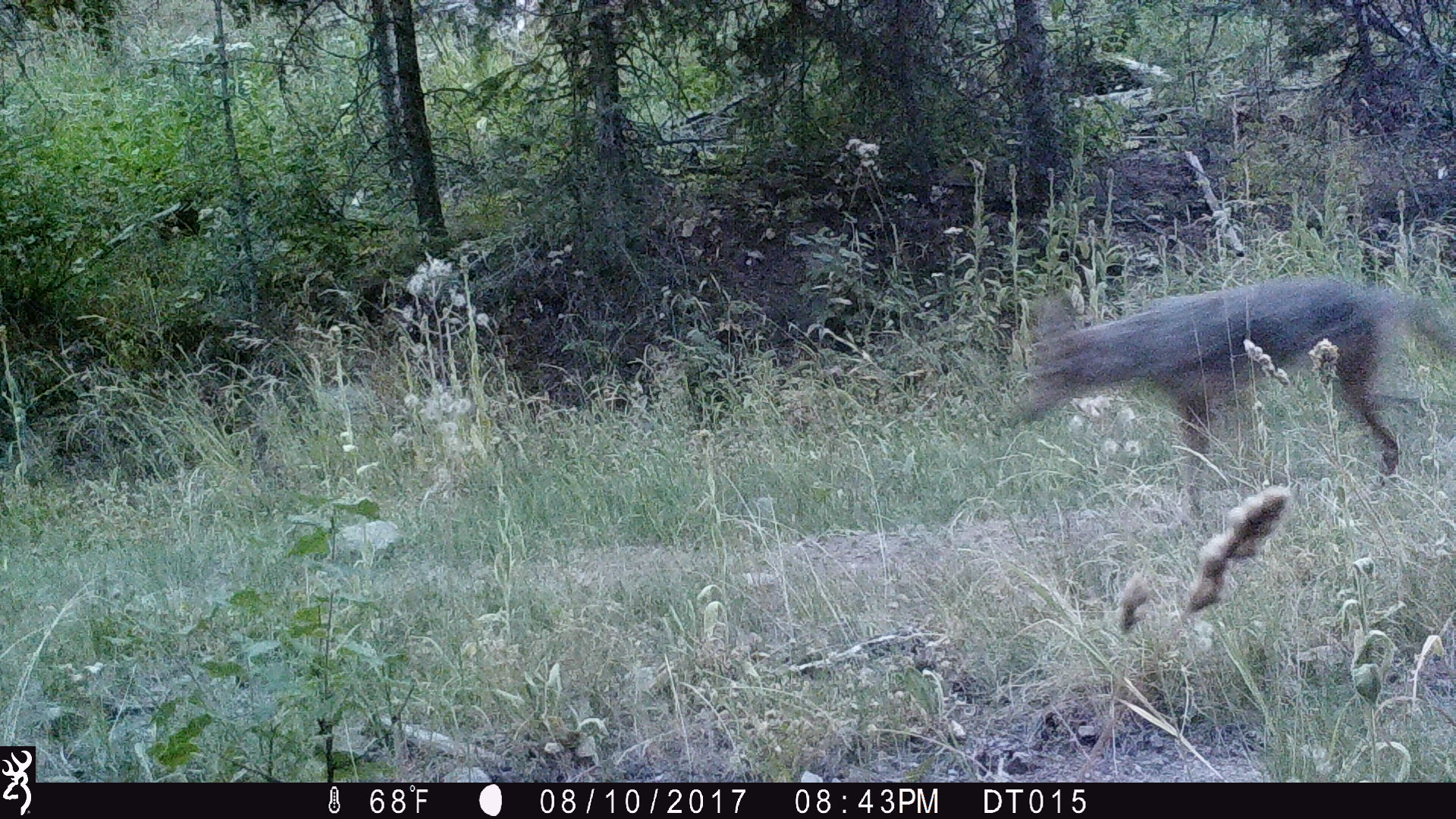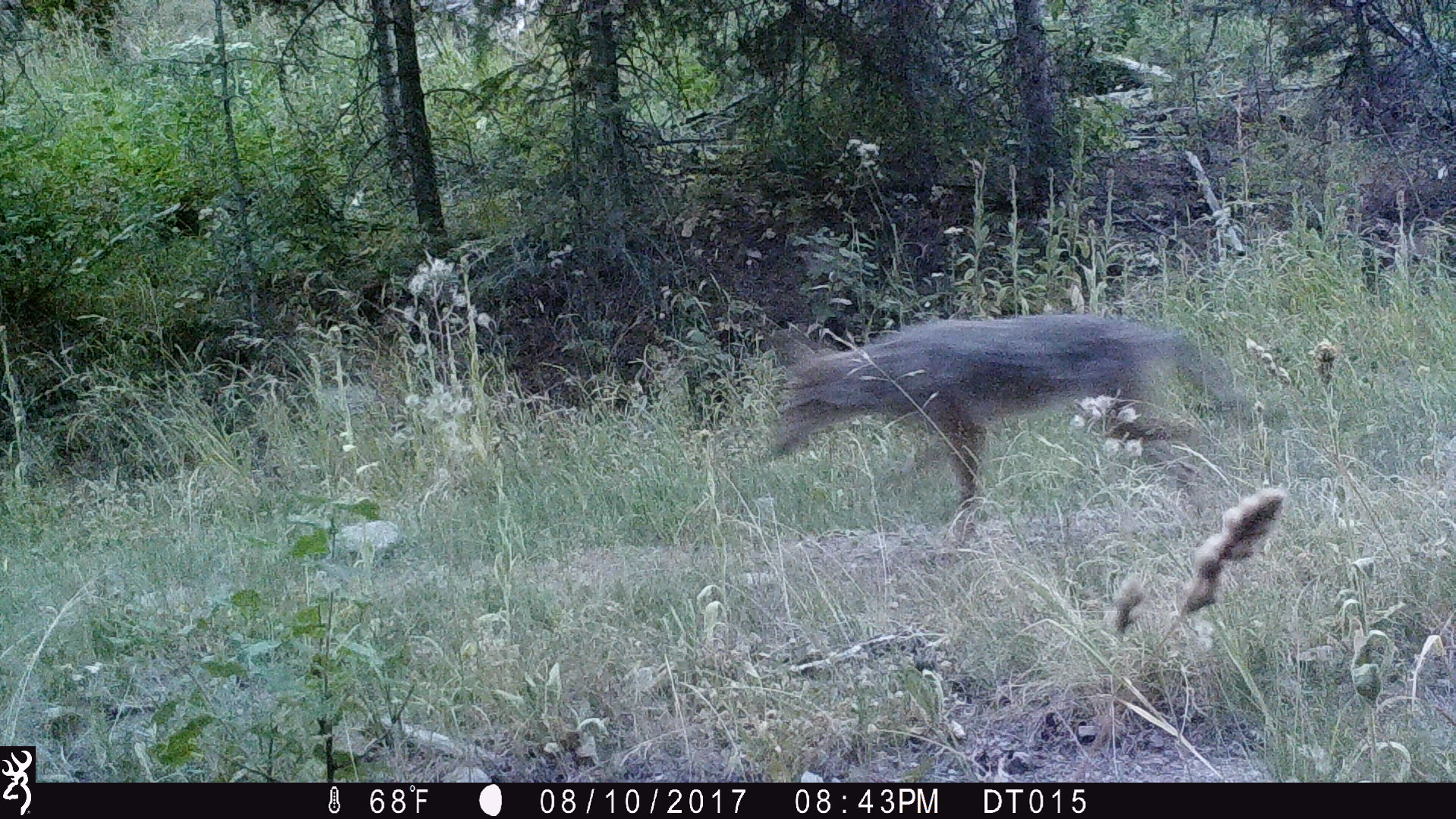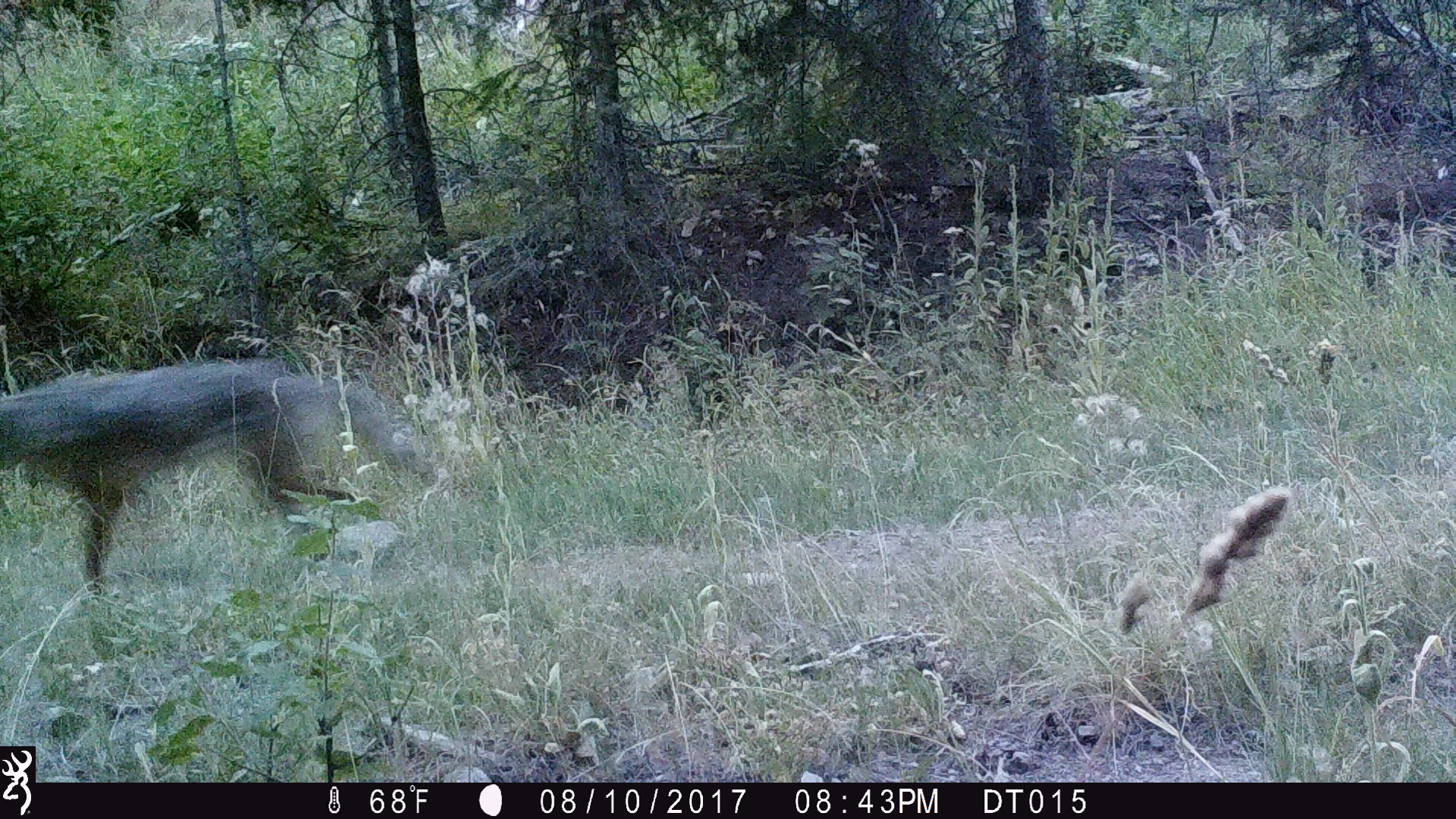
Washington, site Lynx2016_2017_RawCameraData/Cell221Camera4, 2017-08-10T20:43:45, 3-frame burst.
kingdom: Animalia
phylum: Chordata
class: Mammalia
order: Carnivora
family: Canidae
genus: Canis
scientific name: Canis latrans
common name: coyote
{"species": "Canis latrans (coyote)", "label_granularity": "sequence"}